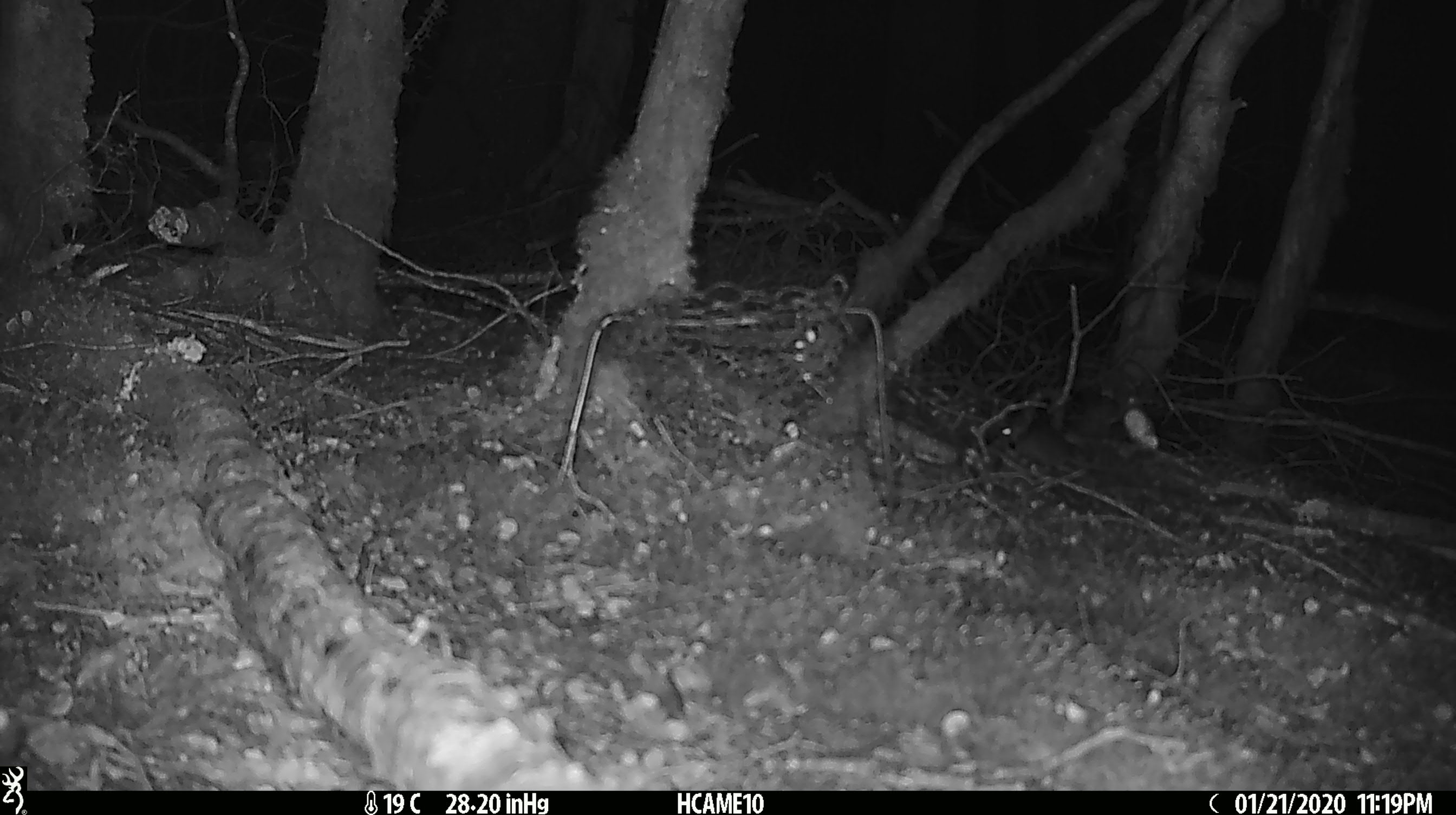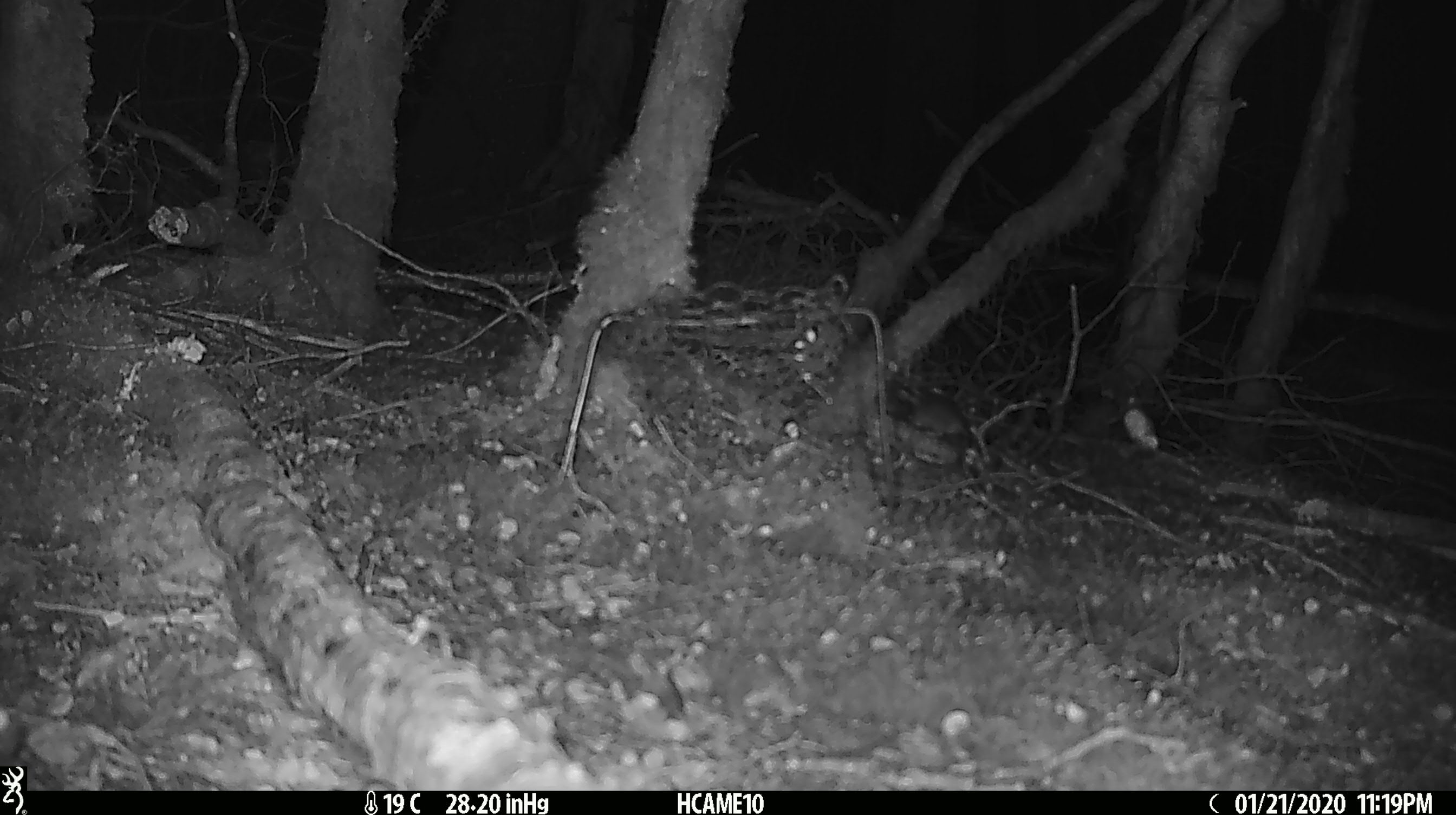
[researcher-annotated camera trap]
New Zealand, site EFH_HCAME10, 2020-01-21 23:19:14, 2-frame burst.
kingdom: Animalia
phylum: Chordata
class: Mammalia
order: Rodentia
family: Muridae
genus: Mus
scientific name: Mus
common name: mouse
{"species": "mouse (Mus)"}